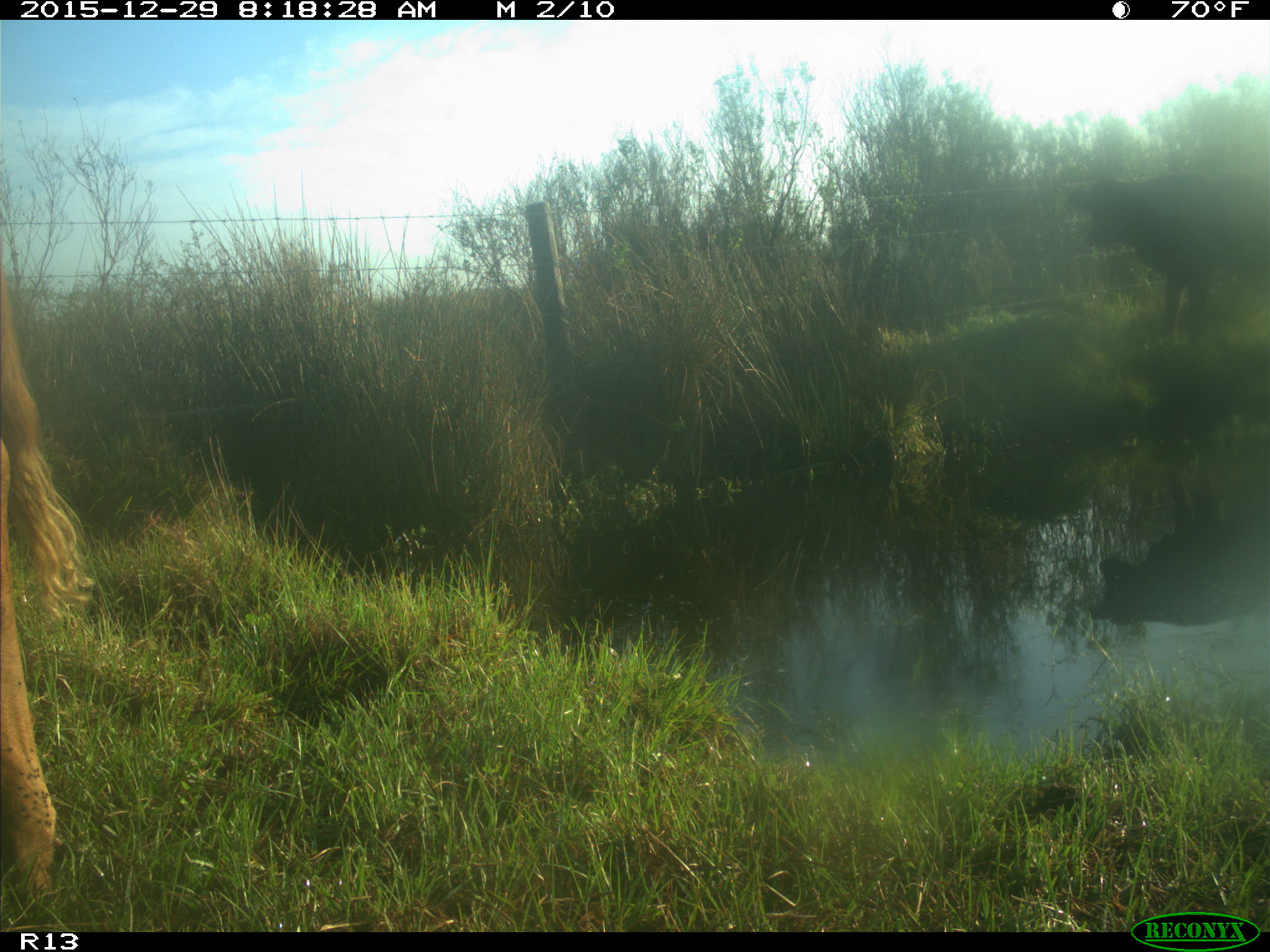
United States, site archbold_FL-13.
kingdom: Animalia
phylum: Chordata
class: Mammalia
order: Artiodactyla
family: Bovidae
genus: Bos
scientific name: Bos taurus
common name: domestic cow